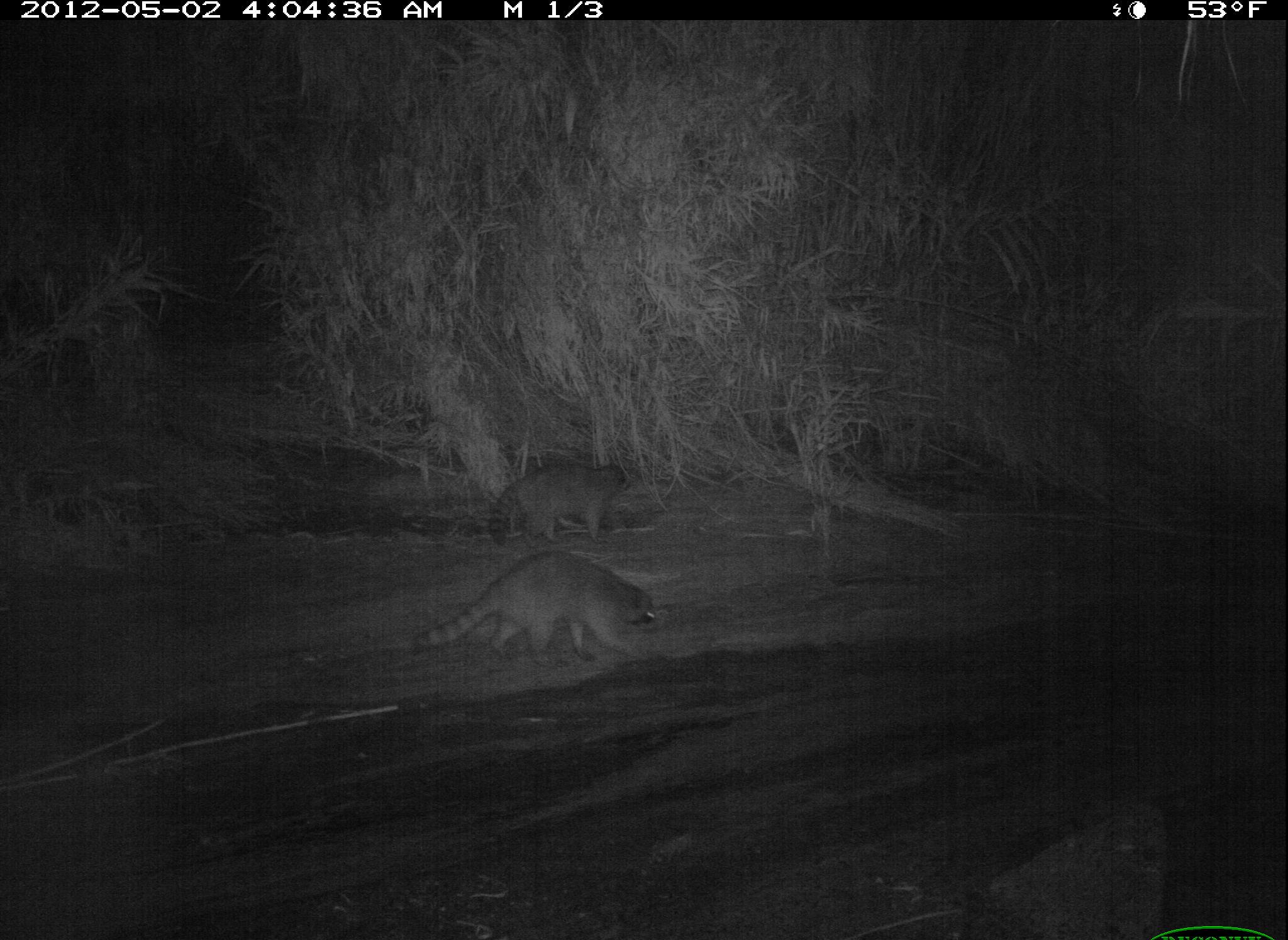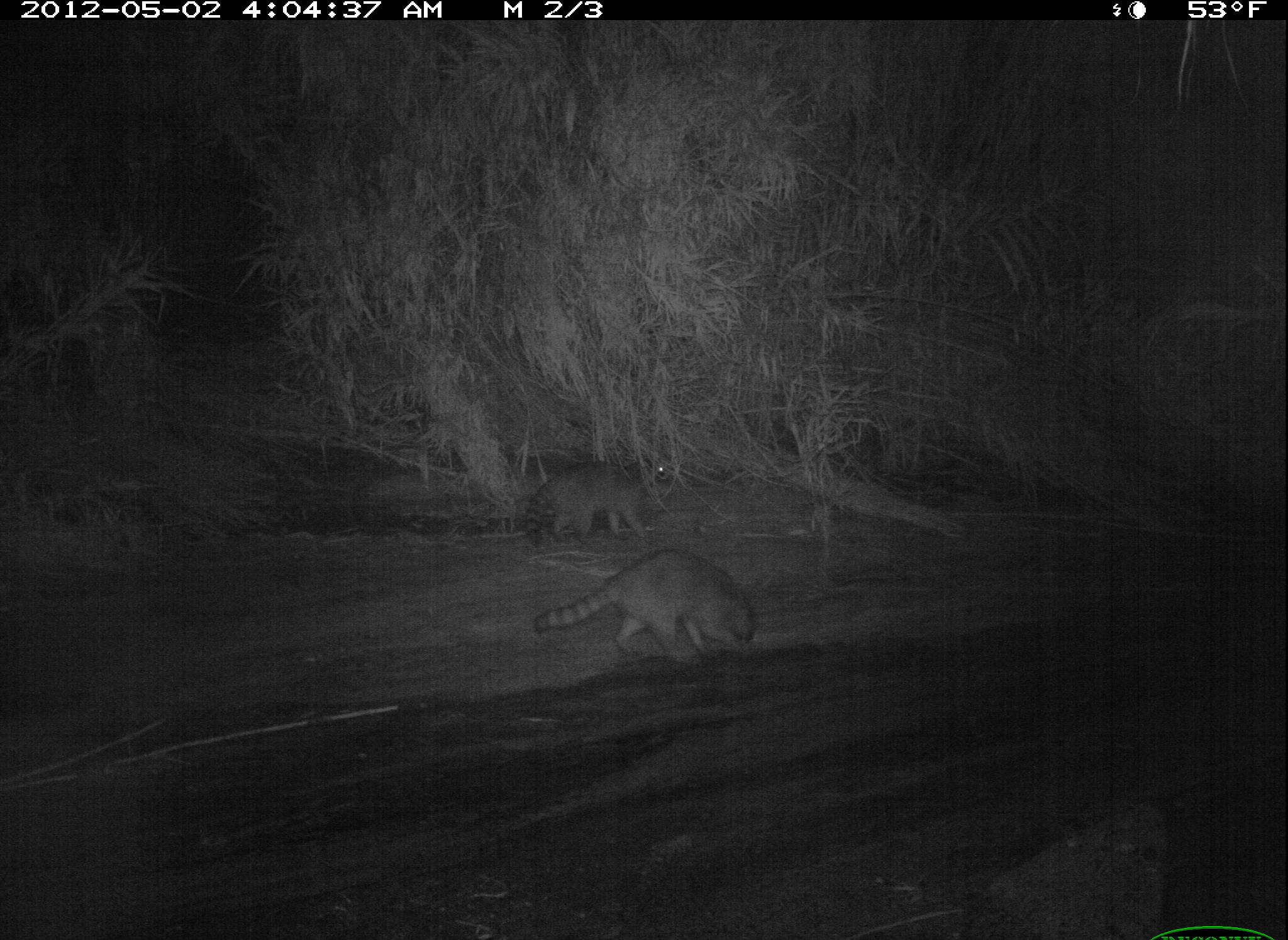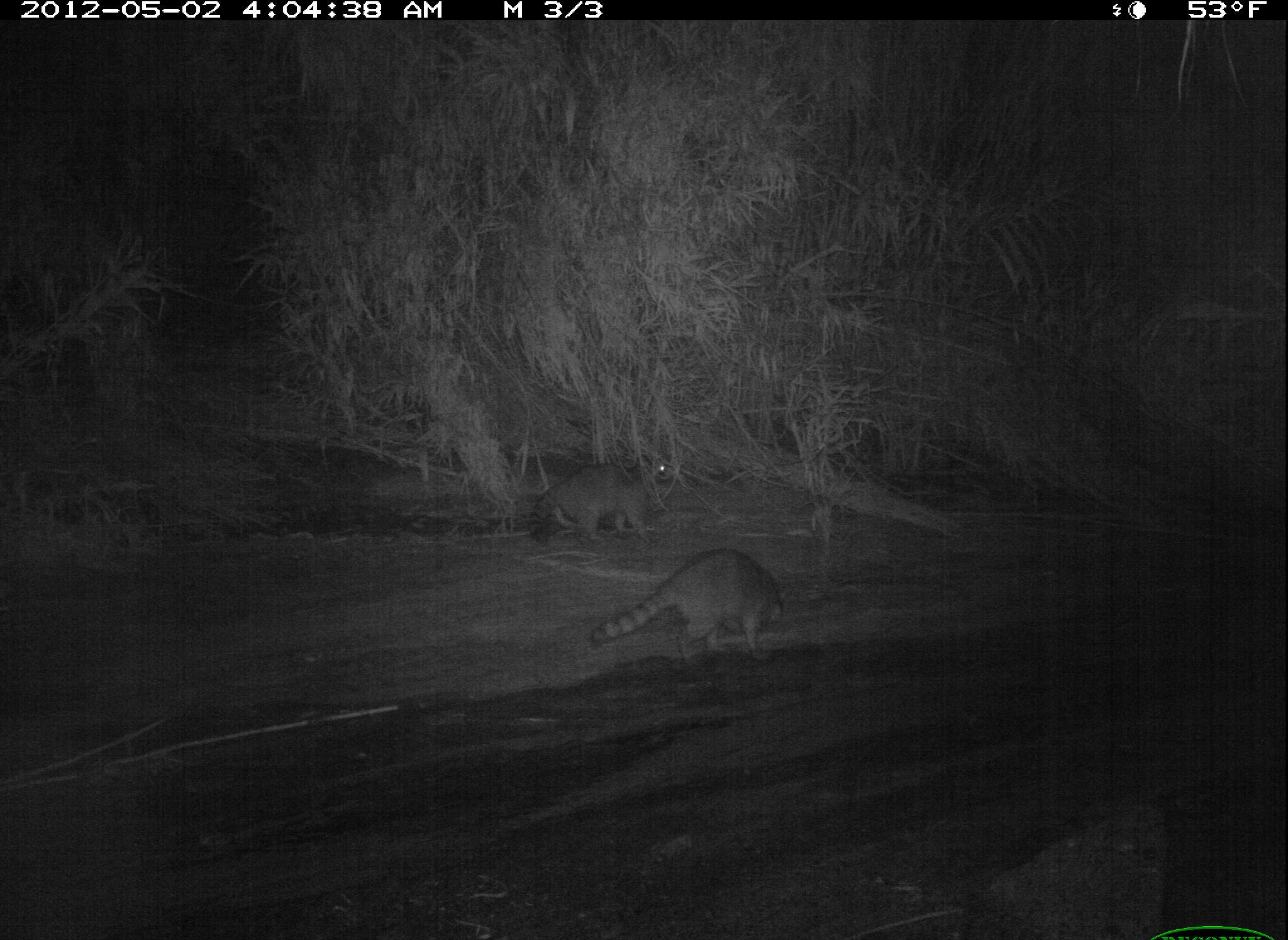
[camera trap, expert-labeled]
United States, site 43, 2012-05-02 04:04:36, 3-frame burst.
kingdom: Animalia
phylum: Chordata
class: Mammalia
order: Carnivora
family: Procyonidae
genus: Procyon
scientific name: Procyon lotor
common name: raccoon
Raccoon (Procyon lotor).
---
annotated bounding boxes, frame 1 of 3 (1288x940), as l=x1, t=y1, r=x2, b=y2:
raccoon: l=409, t=549, r=676, b=686; l=464, t=448, r=663, b=546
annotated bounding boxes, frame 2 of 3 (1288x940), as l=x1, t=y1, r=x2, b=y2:
raccoon: l=526, t=538, r=779, b=688; l=514, t=441, r=683, b=546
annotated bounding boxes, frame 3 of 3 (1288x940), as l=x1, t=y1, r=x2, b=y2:
raccoon: l=581, t=543, r=800, b=672; l=522, t=441, r=686, b=552